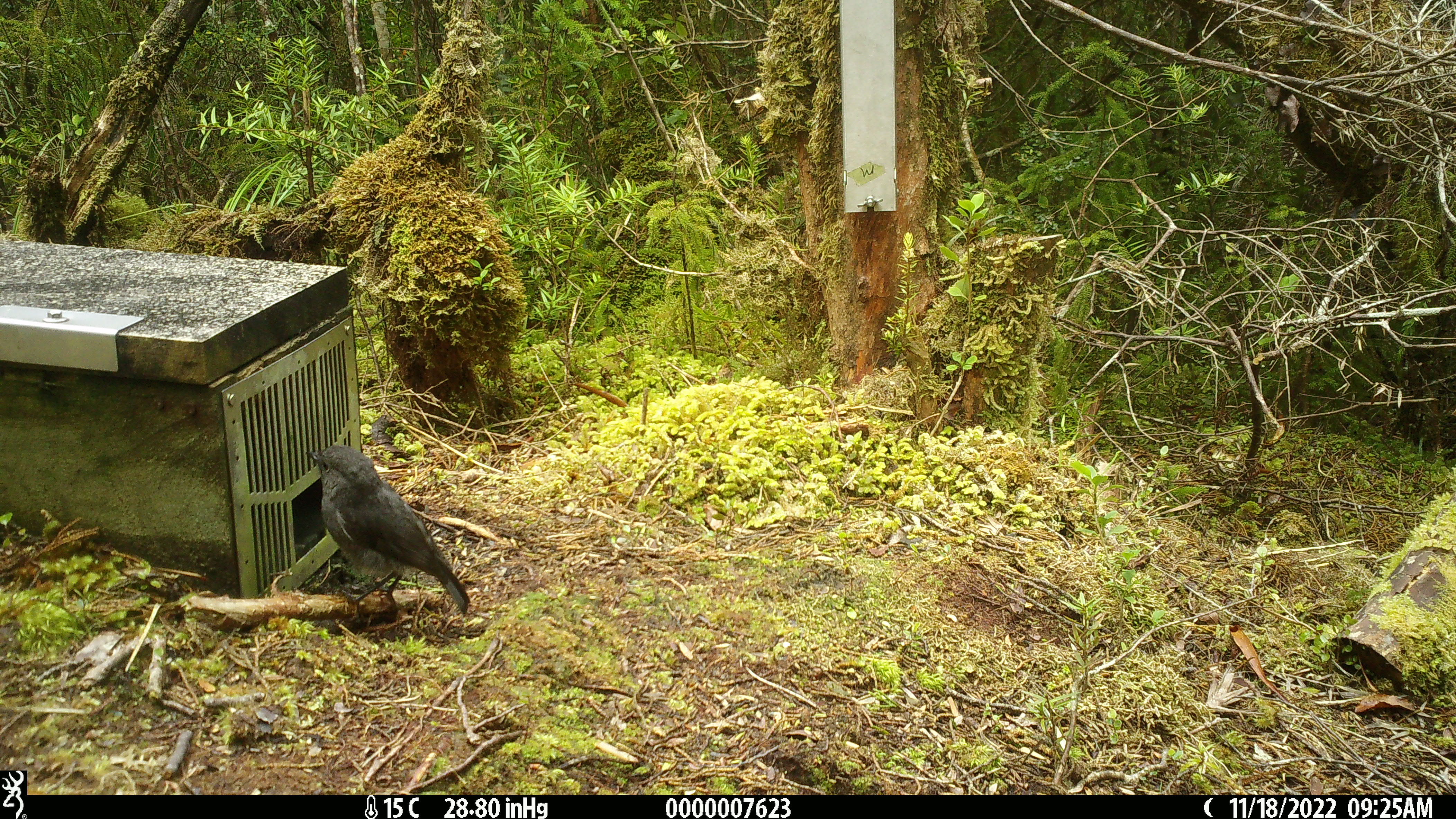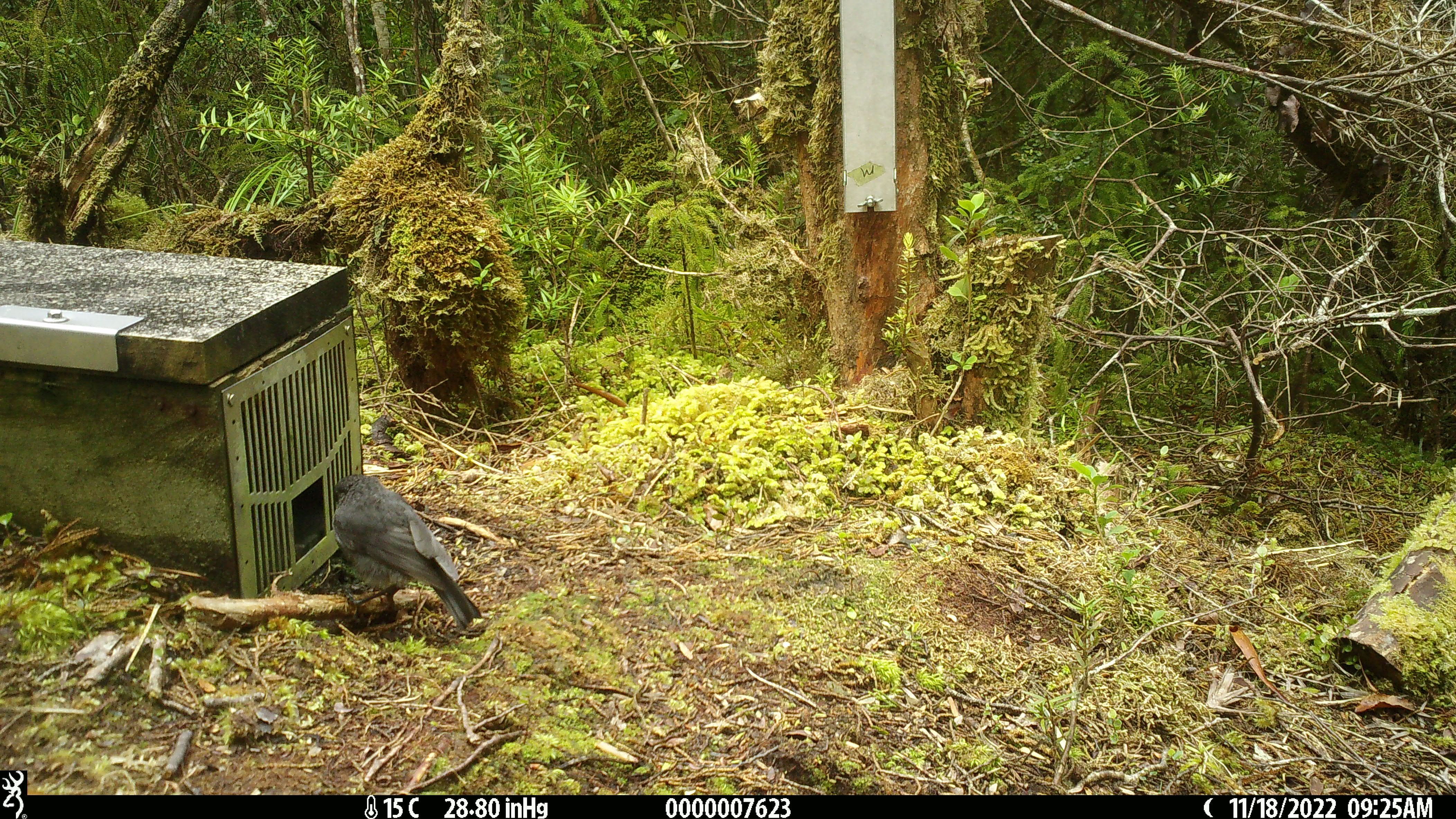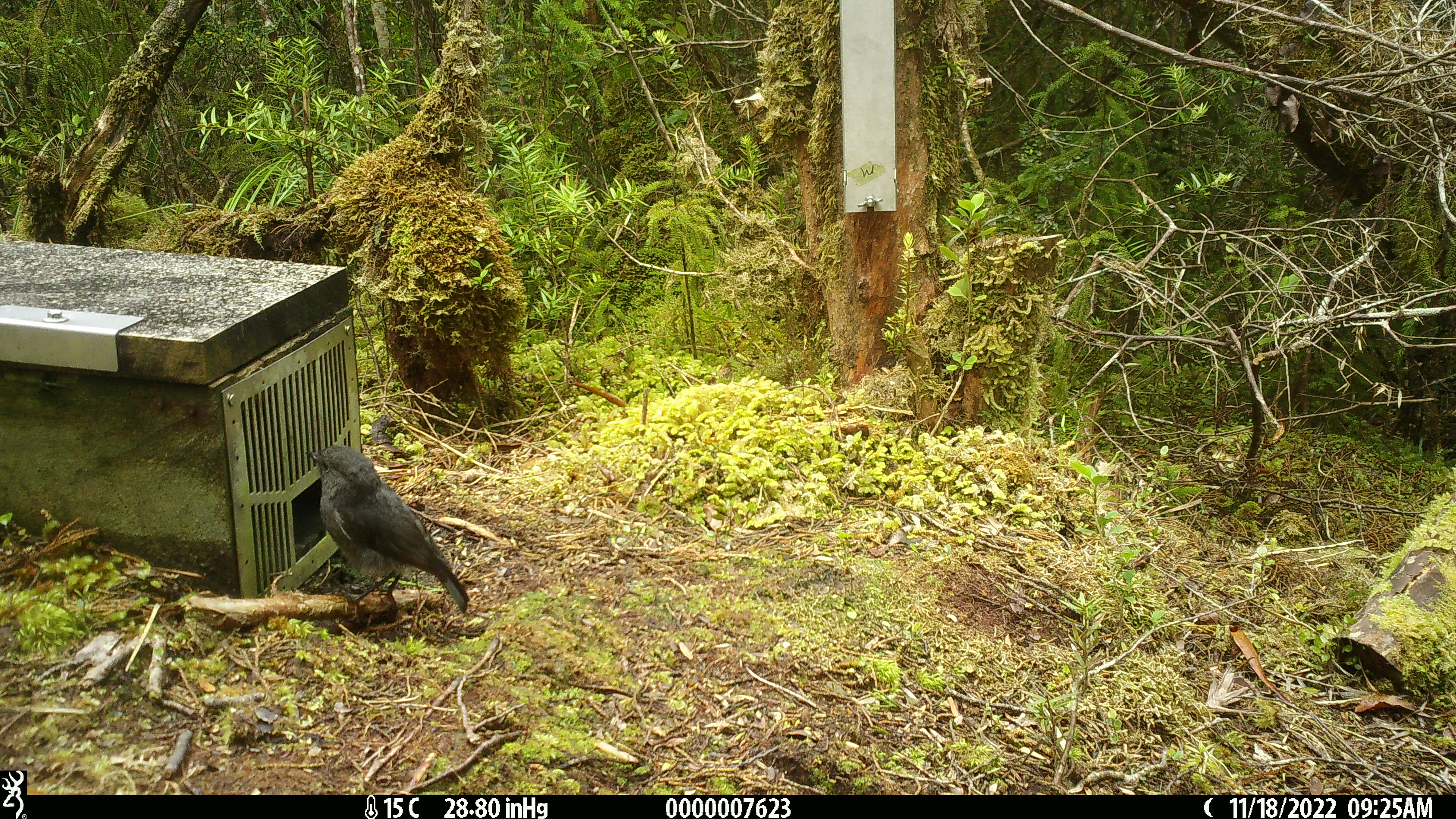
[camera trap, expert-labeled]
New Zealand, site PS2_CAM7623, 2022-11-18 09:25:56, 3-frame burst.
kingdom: Animalia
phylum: Chordata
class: Aves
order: Passeriformes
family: Petroicidae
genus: Petroica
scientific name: Petroica australis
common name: new zealand robin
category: robin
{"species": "robin (new zealand robin) (Petroica australis)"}